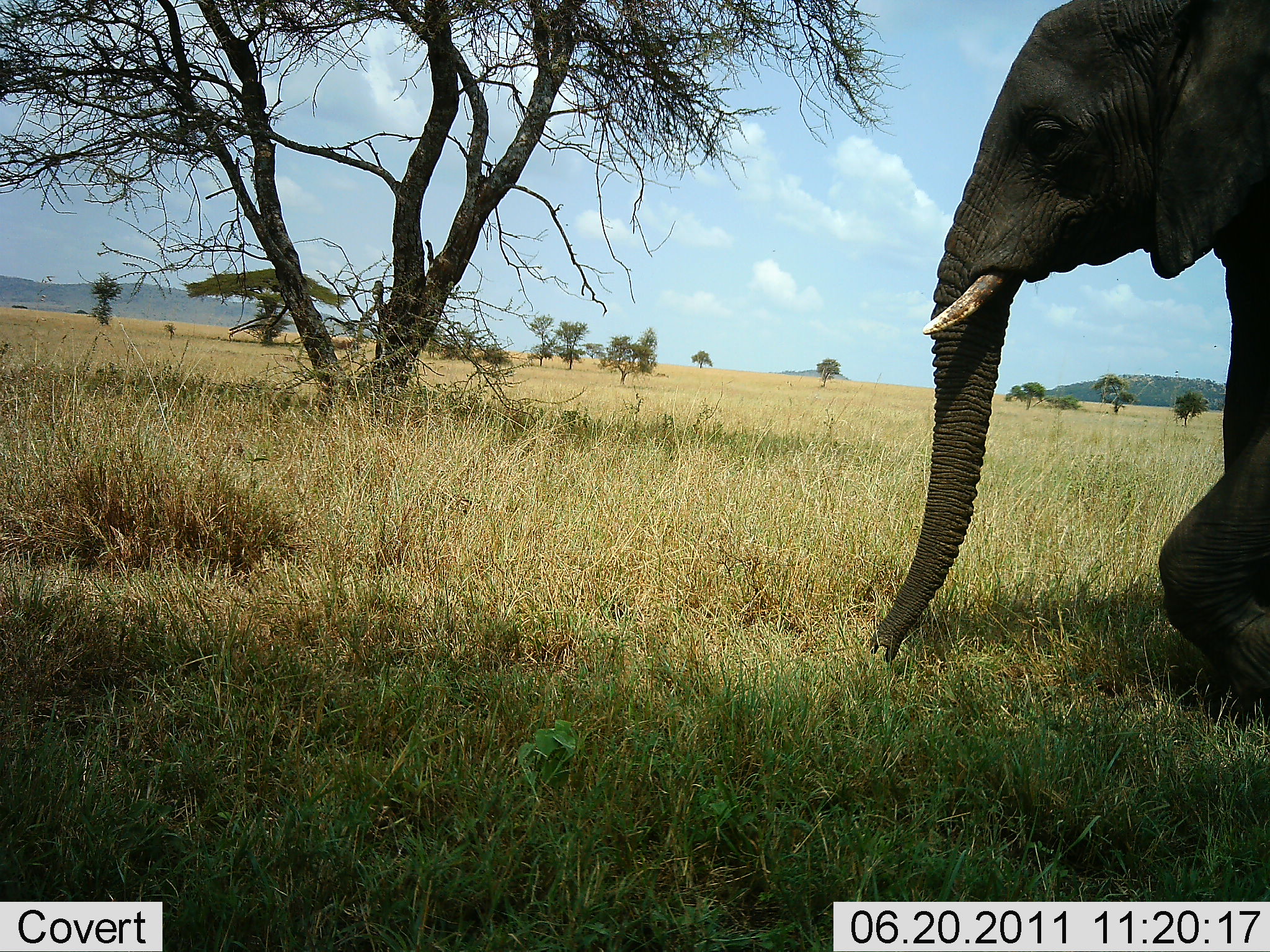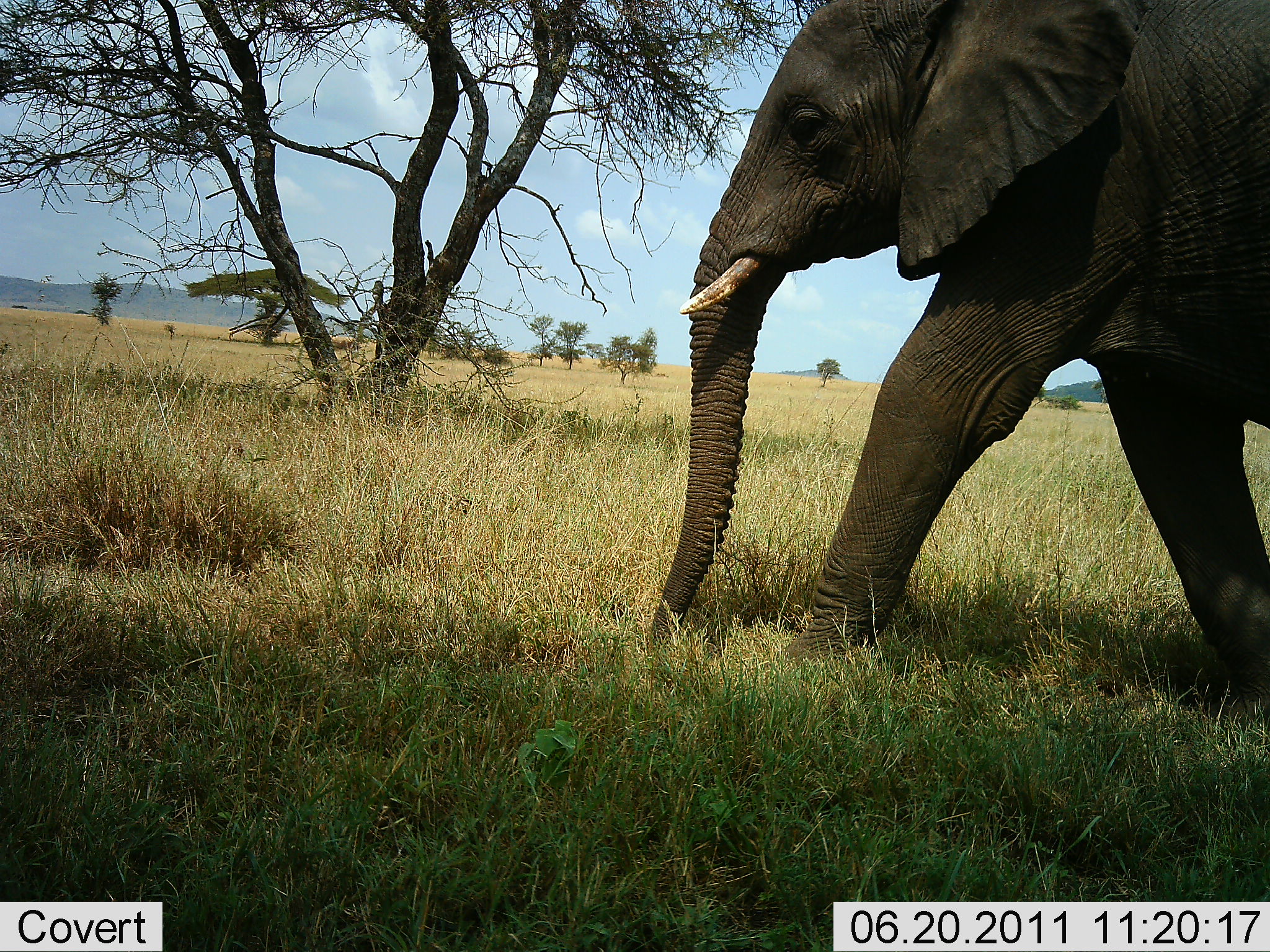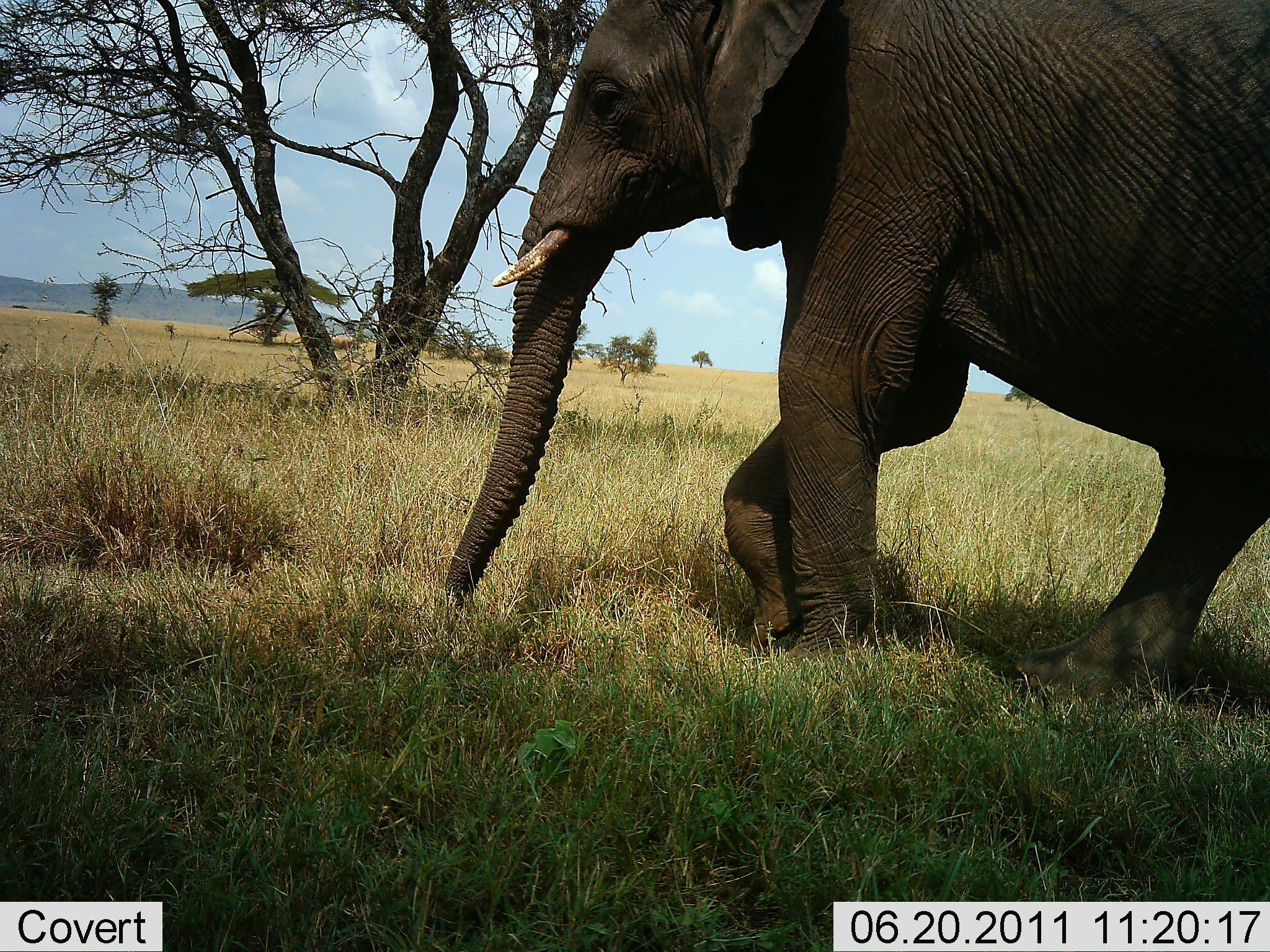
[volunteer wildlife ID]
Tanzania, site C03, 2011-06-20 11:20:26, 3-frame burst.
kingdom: Animalia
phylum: Chordata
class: Mammalia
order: Proboscidea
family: Elephantidae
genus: Loxodonta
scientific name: Loxodonta africana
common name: african bush elephant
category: elephant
Elephant (african bush elephant) (Loxodonta africana), count 1. Behavior (volunteer vote fractions): standing 0%, resting 0%, moving 100%, interacting 0%. Young present (vote fraction): 0%. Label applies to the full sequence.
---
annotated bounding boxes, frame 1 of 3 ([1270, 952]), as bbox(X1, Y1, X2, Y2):
animal: bbox(864, 0, 1270, 730)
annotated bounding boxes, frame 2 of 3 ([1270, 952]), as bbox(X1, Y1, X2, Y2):
animal: bbox(644, 9, 1266, 718)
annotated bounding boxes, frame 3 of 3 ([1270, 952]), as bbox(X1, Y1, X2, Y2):
animal: bbox(435, 0, 1270, 710)